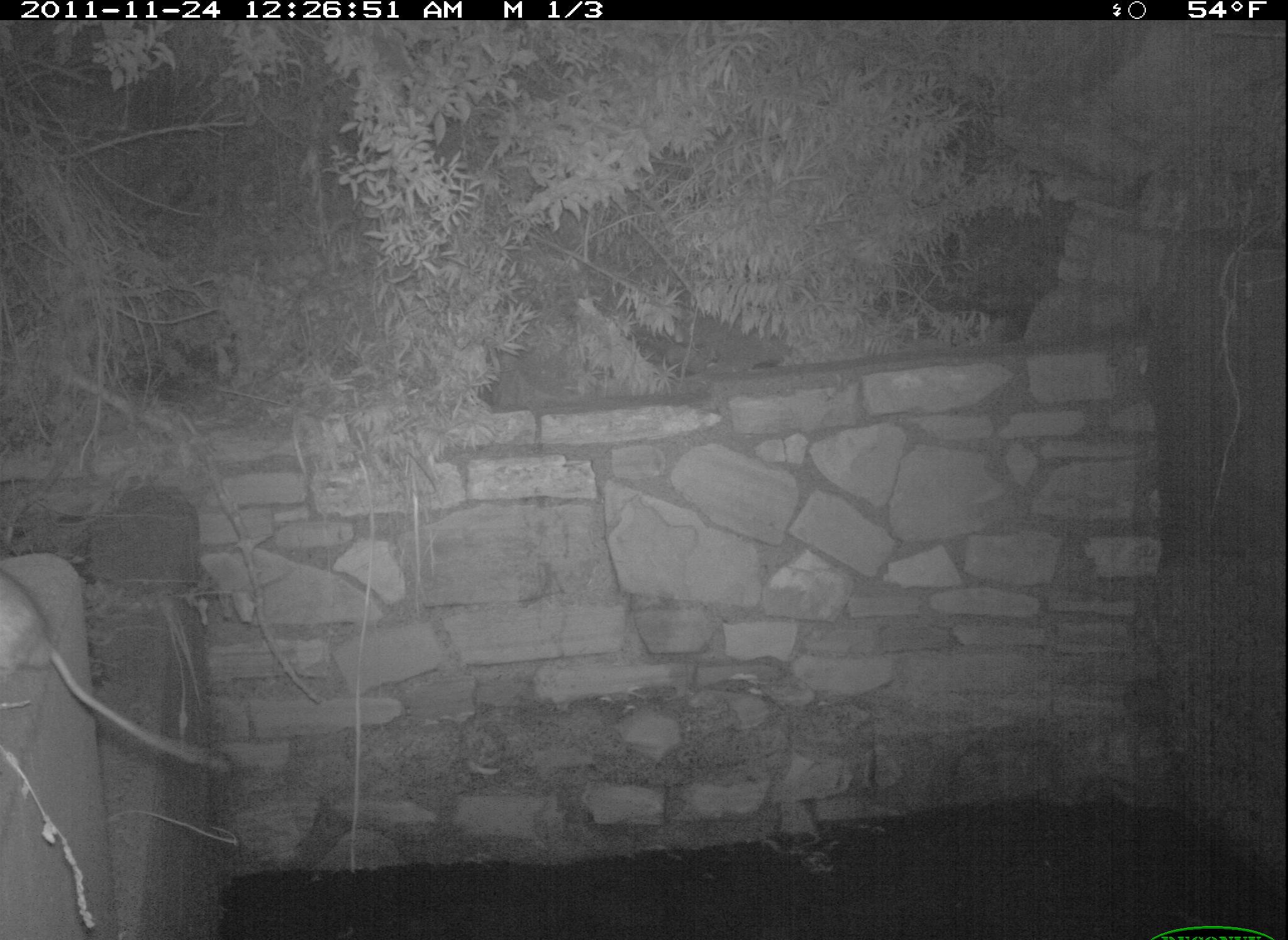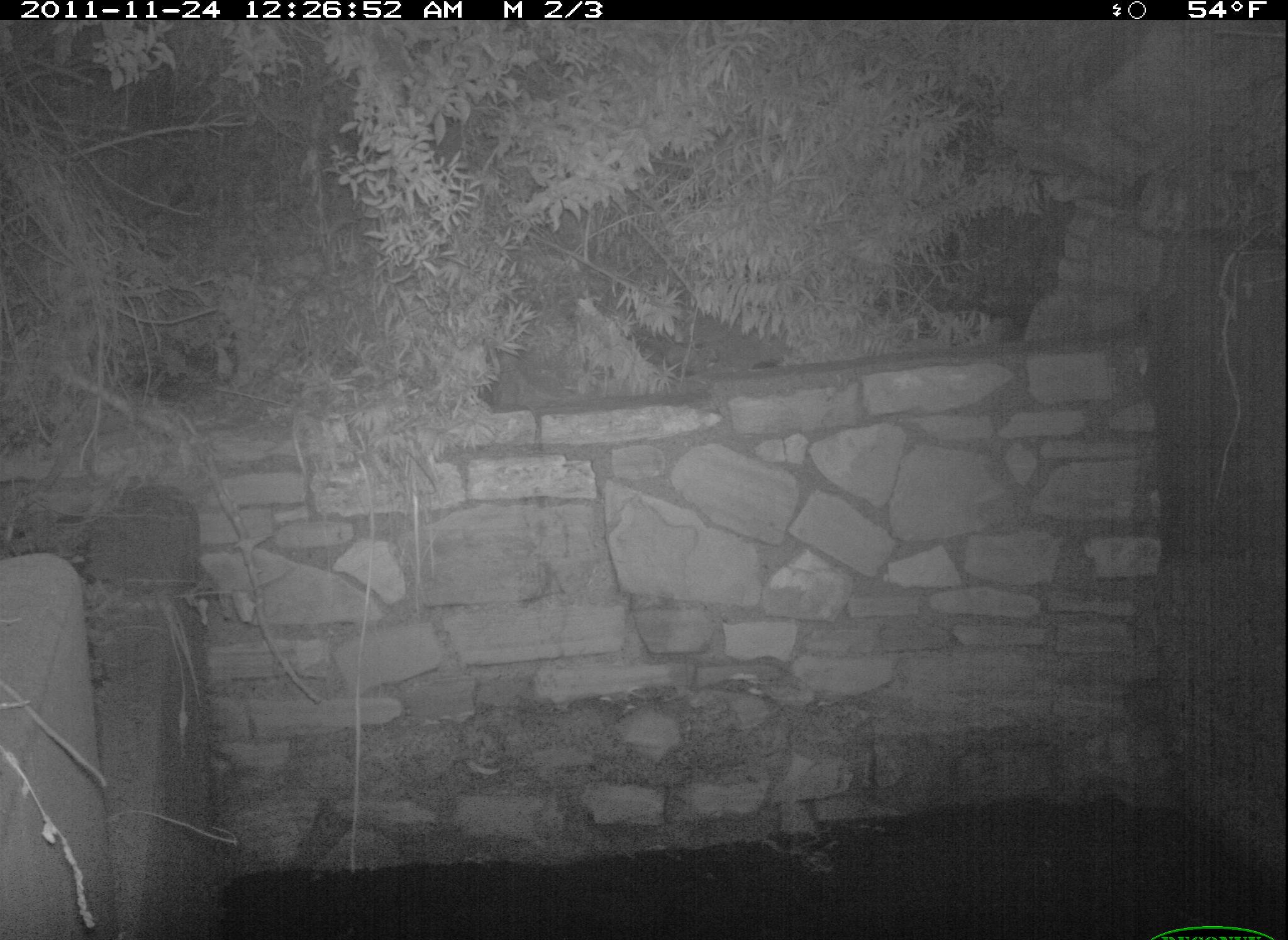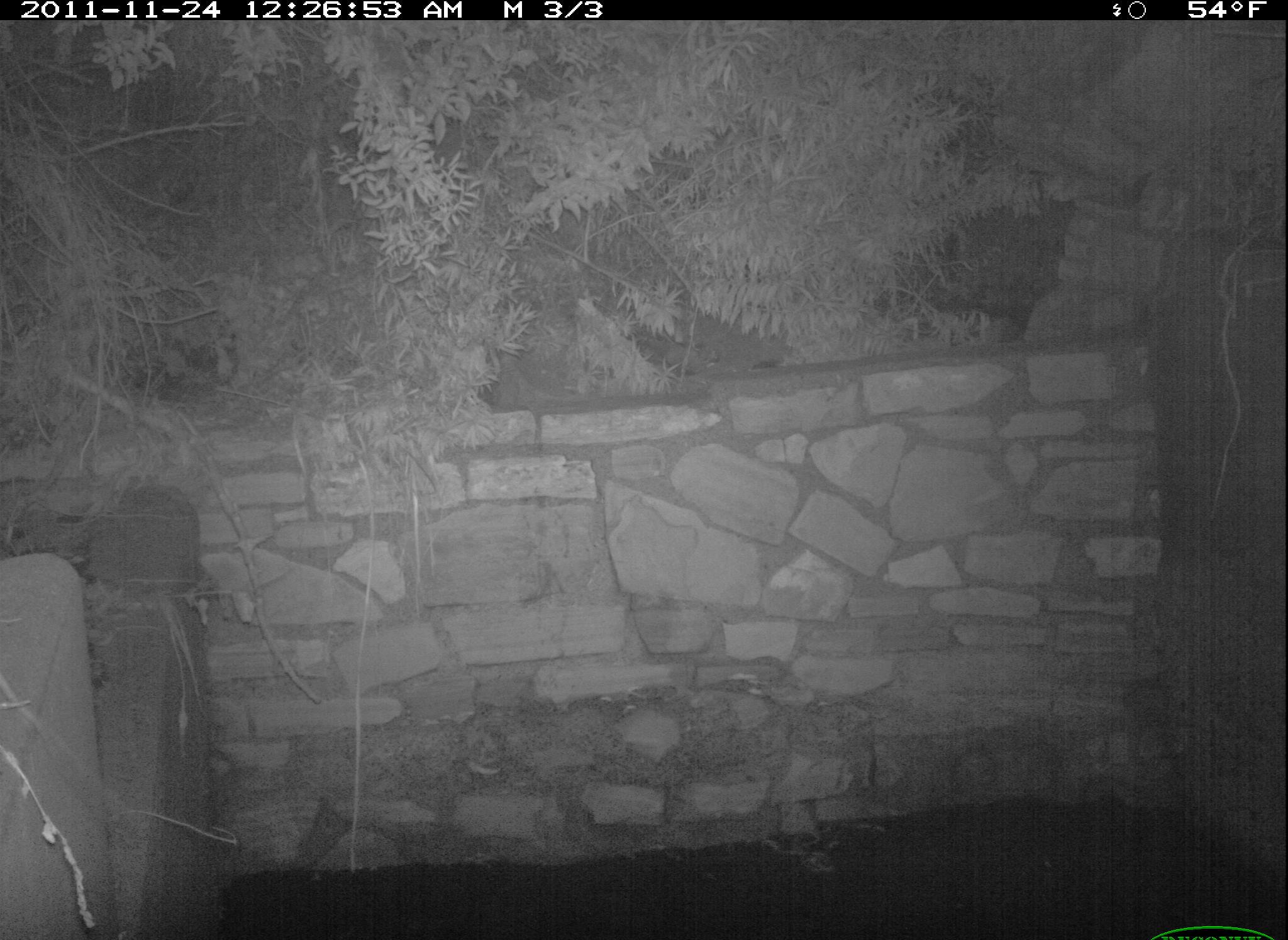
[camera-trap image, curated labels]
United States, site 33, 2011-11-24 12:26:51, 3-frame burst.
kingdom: Animalia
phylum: Chordata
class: Mammalia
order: Rodentia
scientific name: Rodentia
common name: rodent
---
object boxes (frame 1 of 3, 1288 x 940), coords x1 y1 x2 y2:
rodent: 5 564 243 788